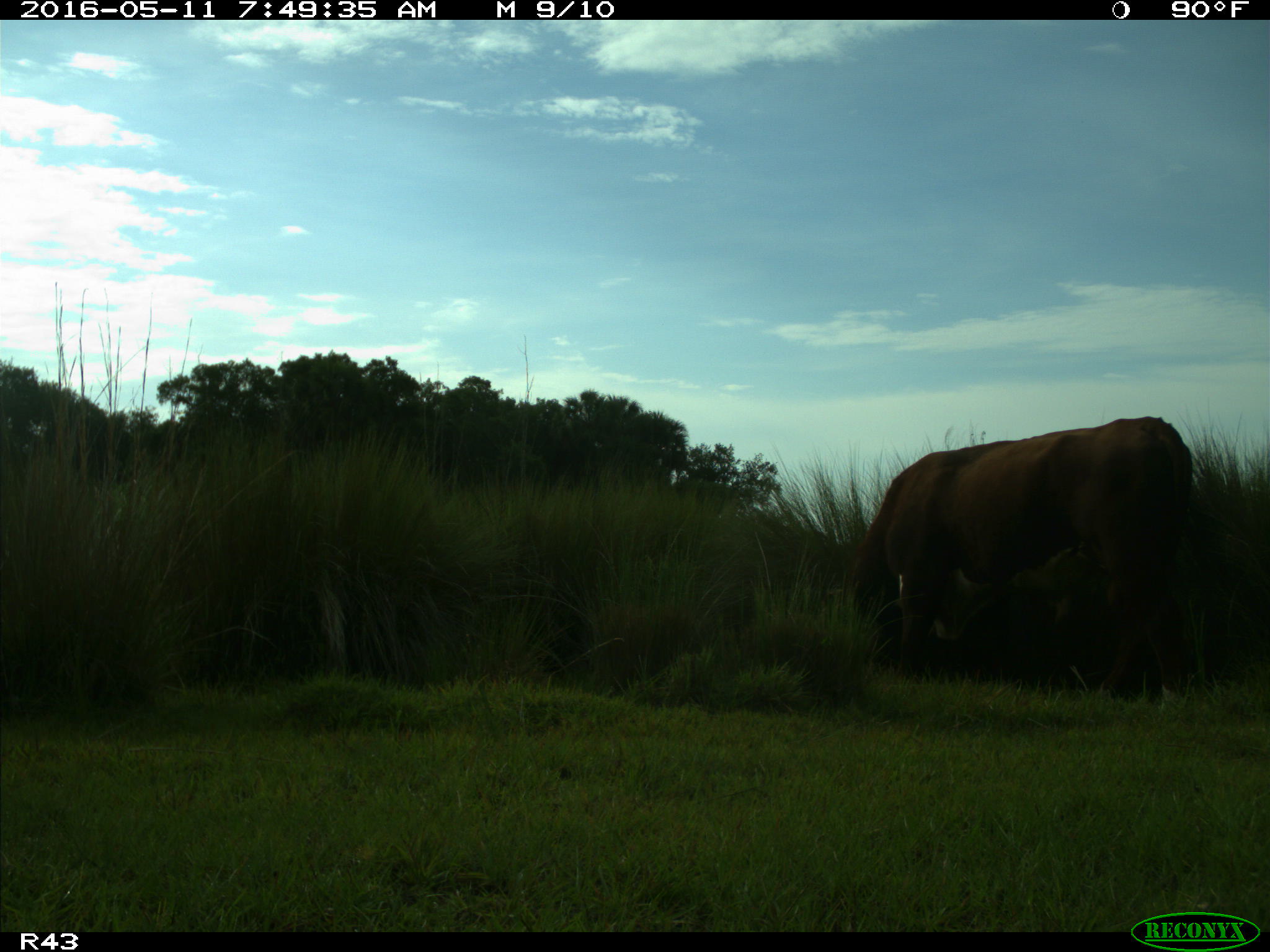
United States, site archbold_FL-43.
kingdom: Animalia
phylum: Chordata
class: Mammalia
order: Artiodactyla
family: Bovidae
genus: Bos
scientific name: Bos taurus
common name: domestic cow